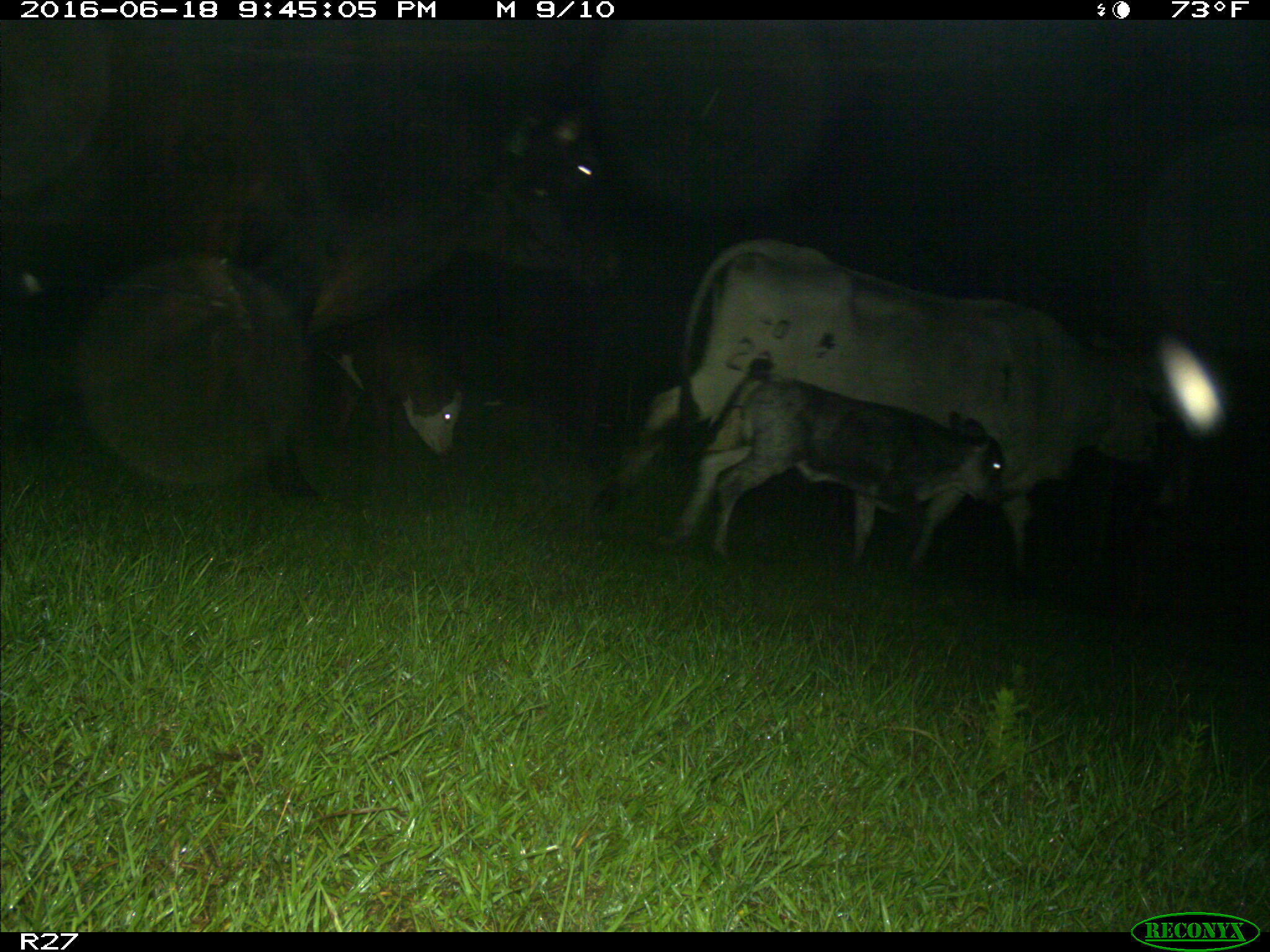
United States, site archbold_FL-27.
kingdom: Animalia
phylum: Chordata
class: Mammalia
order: Artiodactyla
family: Bovidae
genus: Bos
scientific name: Bos taurus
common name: domestic cow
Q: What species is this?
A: Bos taurus (domestic cow).